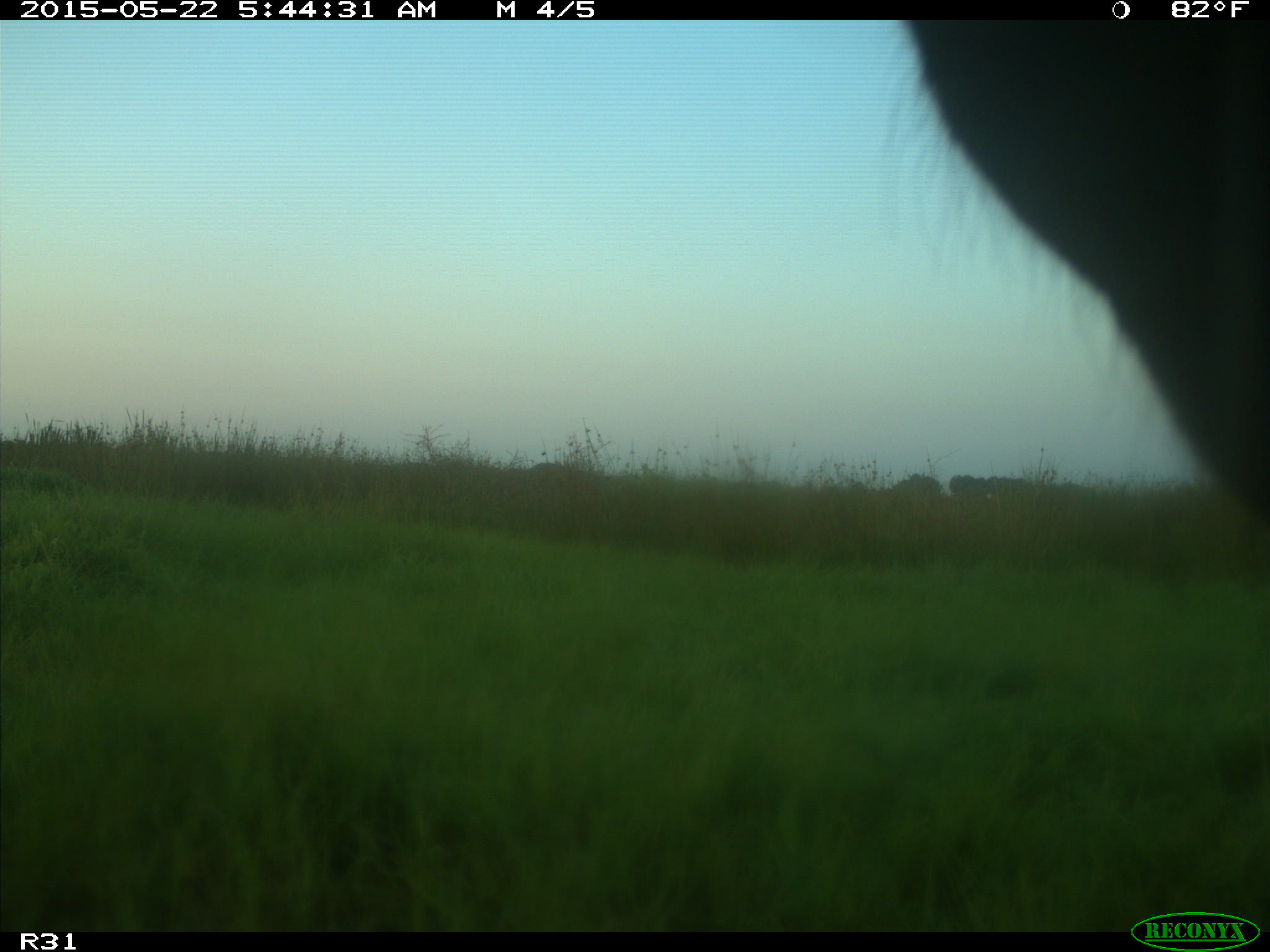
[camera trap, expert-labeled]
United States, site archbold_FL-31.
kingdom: Animalia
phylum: Chordata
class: Mammalia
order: Artiodactyla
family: Bovidae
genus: Bos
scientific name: Bos taurus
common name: domestic cow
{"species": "Bos taurus (domestic cow)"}